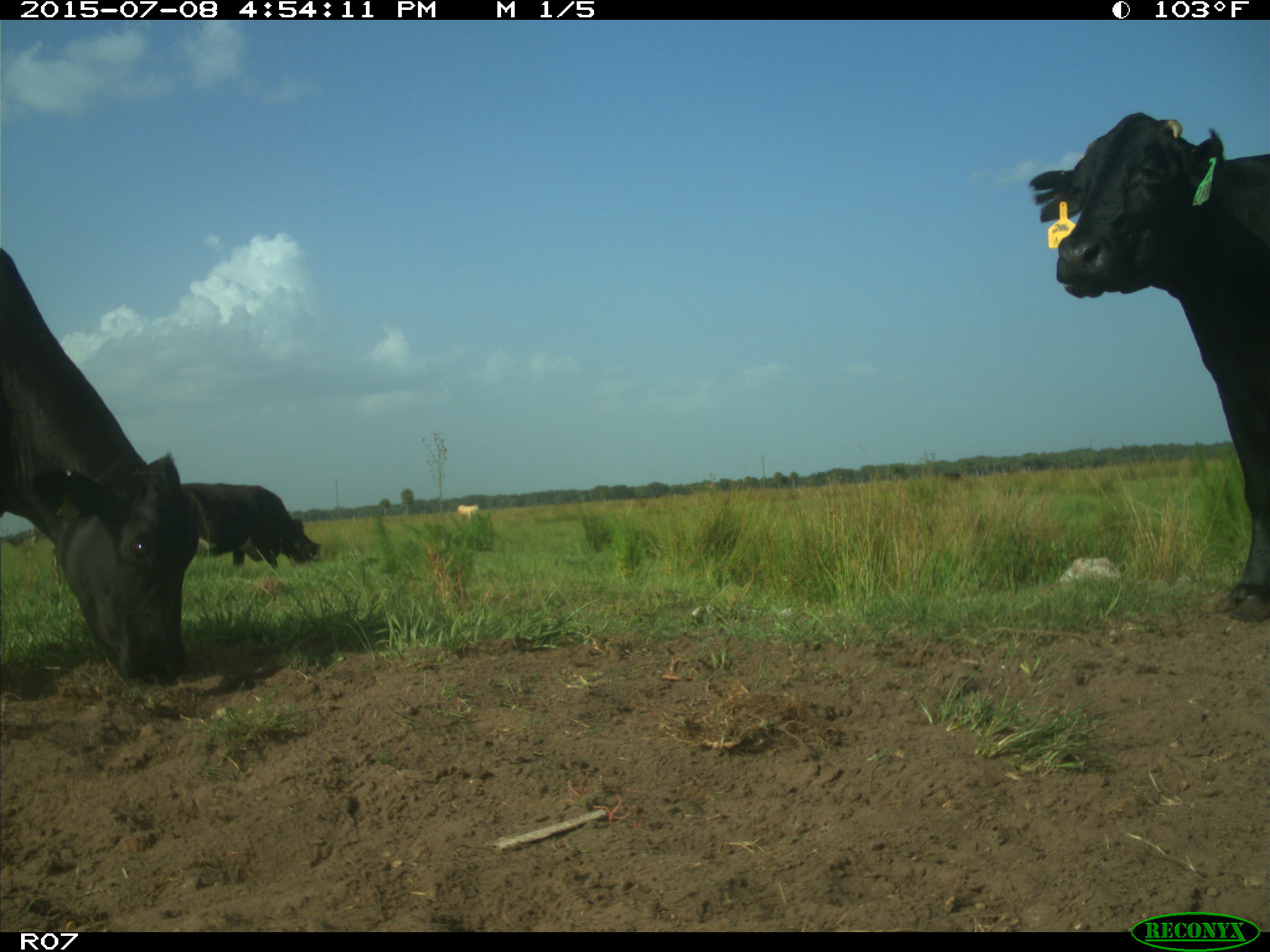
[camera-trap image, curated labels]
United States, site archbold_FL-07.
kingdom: Animalia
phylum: Chordata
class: Mammalia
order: Artiodactyla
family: Bovidae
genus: Bos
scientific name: Bos taurus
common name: domestic cow